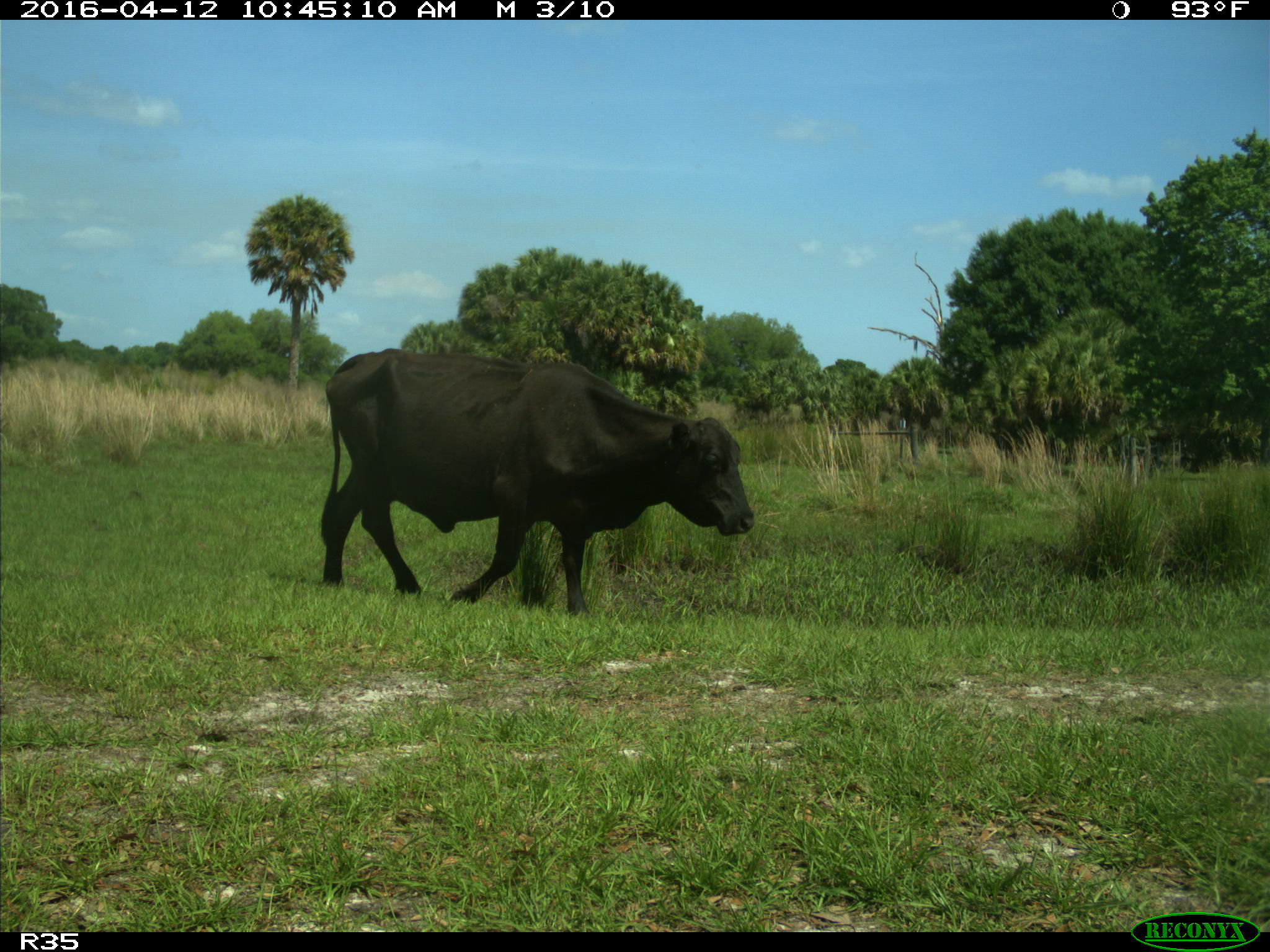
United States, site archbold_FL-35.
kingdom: Animalia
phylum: Chordata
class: Mammalia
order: Artiodactyla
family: Bovidae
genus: Bos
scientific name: Bos taurus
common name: domestic cow